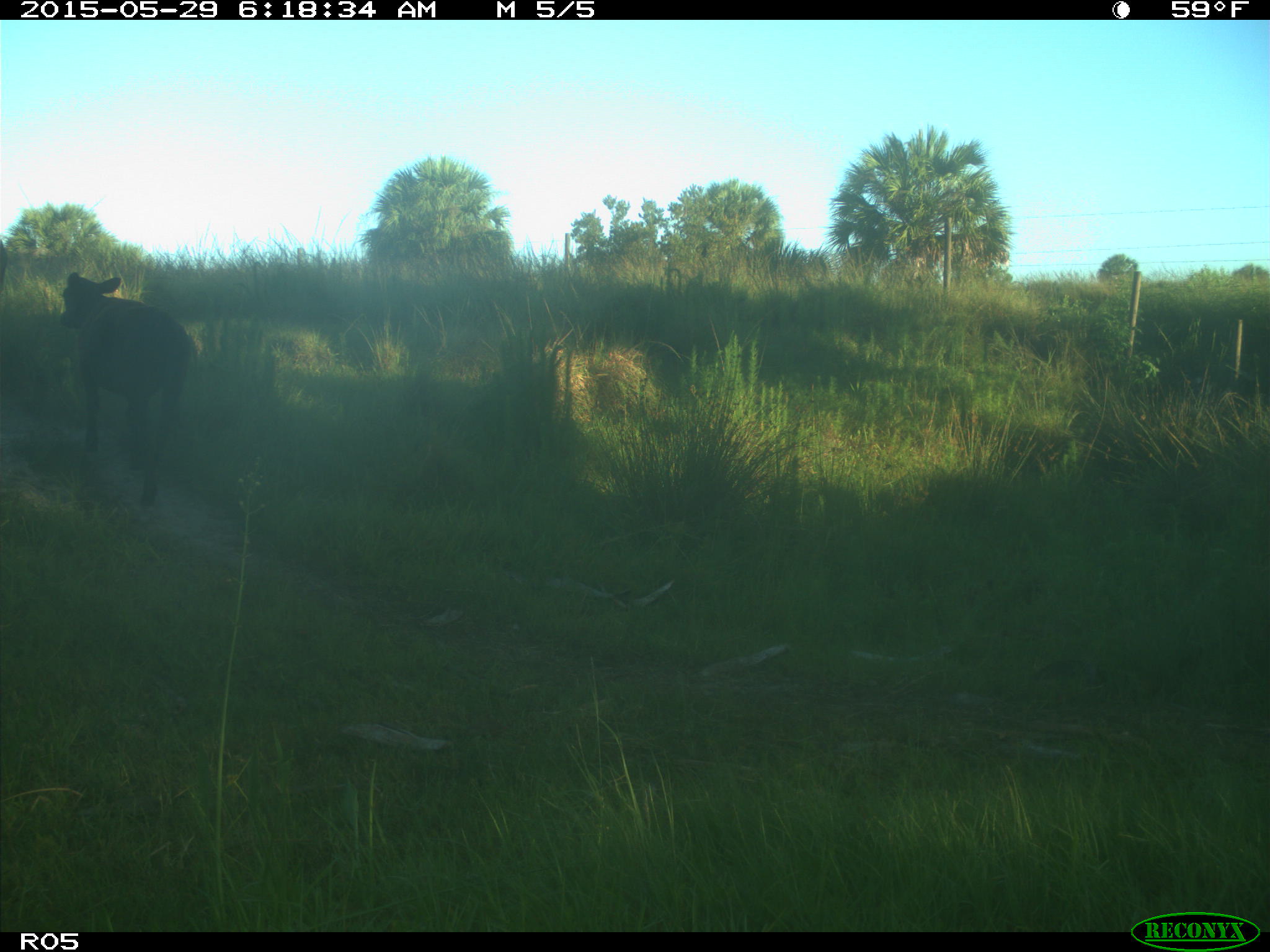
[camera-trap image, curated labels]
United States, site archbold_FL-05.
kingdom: Animalia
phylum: Chordata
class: Mammalia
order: Artiodactyla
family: Bovidae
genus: Bos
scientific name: Bos taurus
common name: domestic cow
Bos taurus (domestic cow).